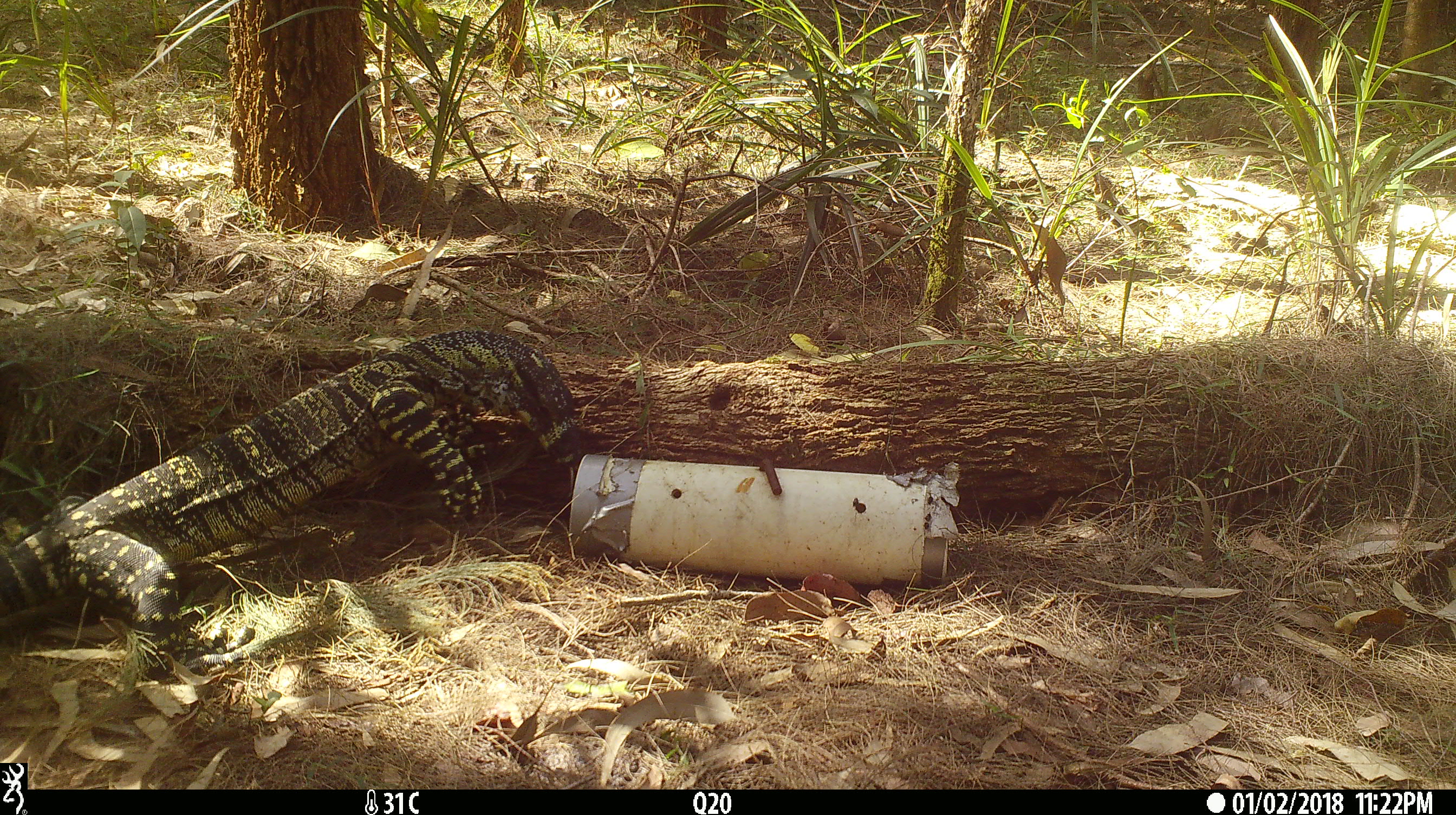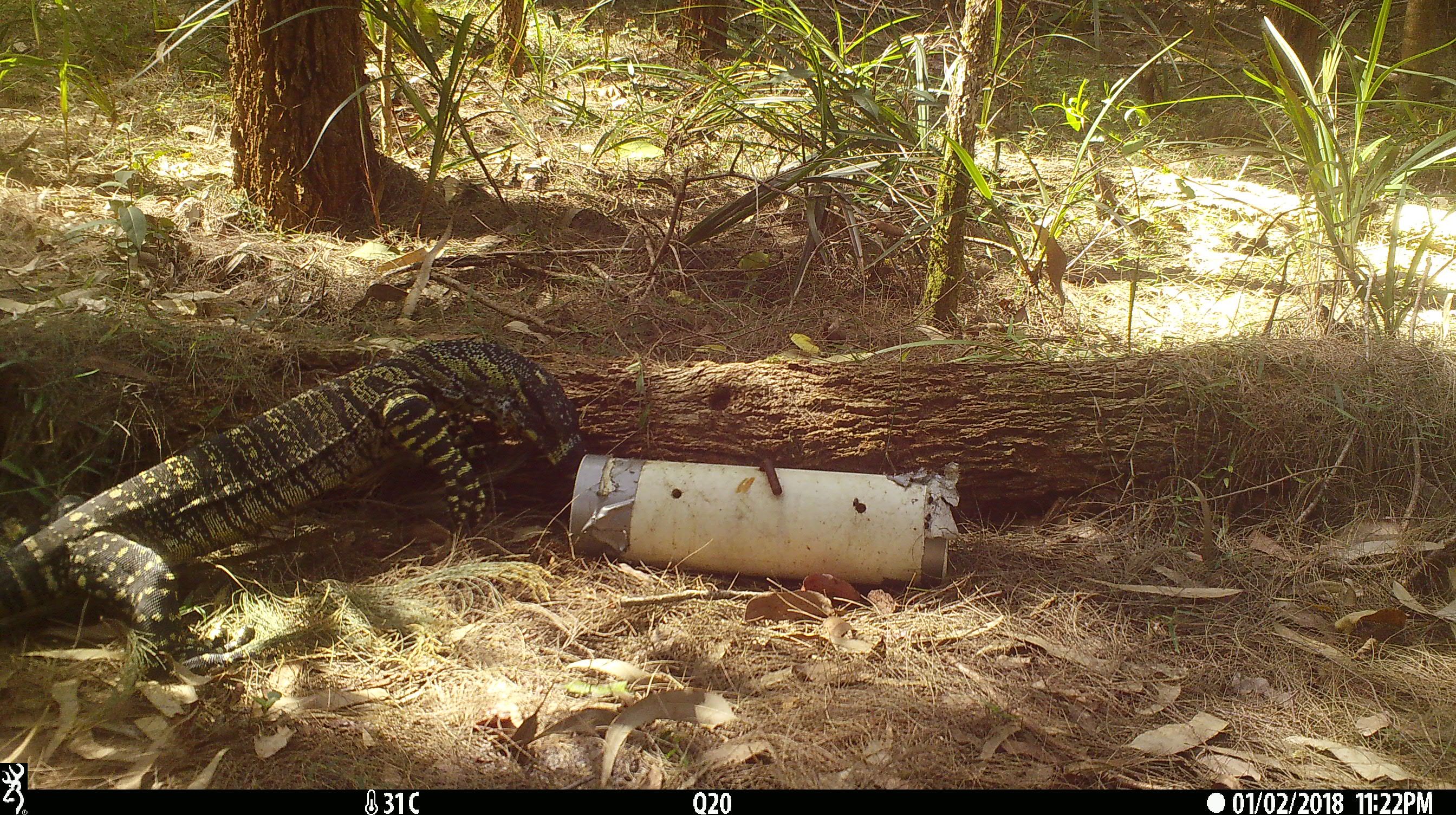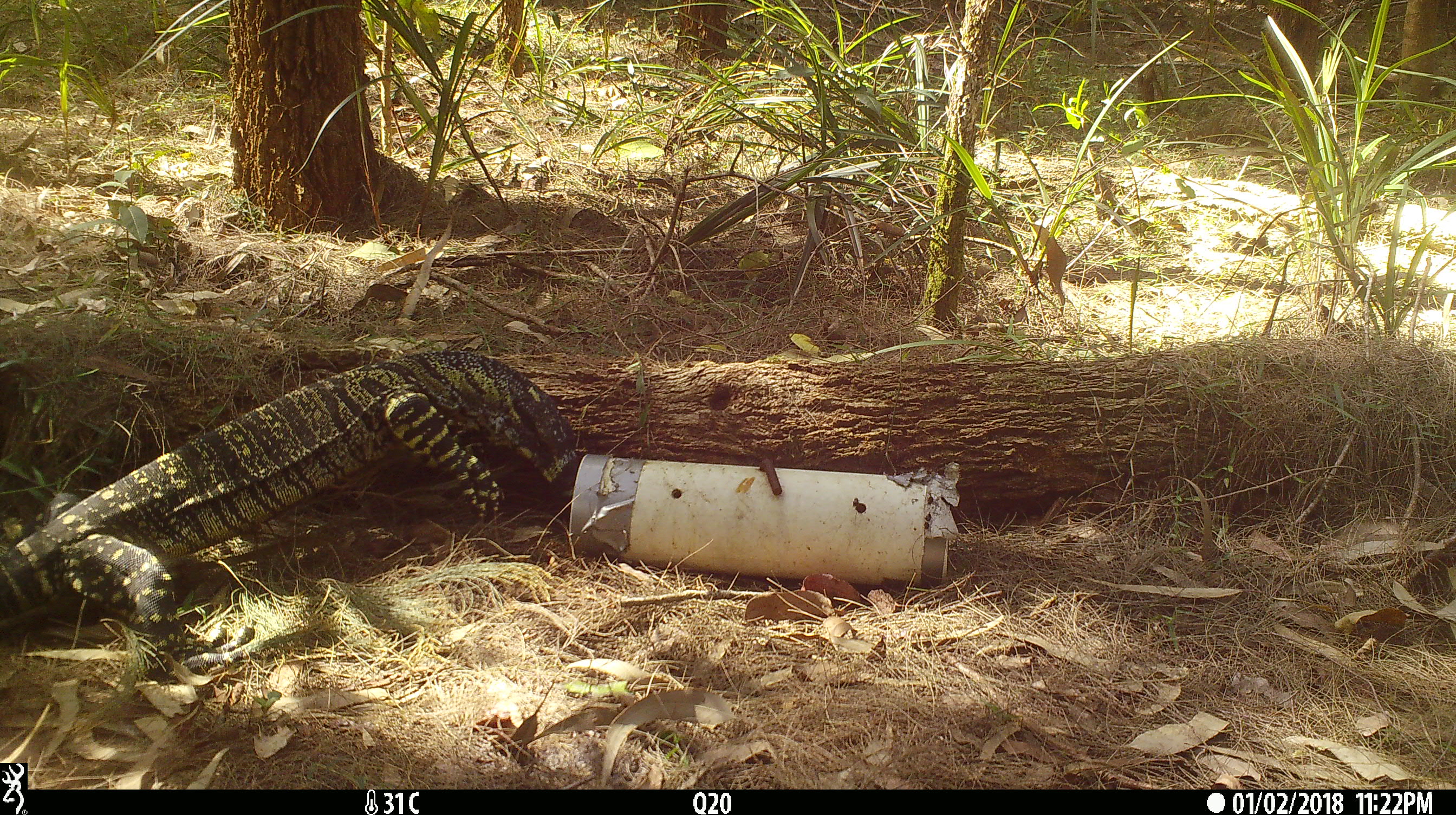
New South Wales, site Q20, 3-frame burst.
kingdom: Animalia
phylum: Chordata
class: Reptilia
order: Squamata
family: Varanidae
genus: Varanus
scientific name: Varanus varius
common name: lace monitor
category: goanna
Goanna (lace monitor) (Varanus varius).